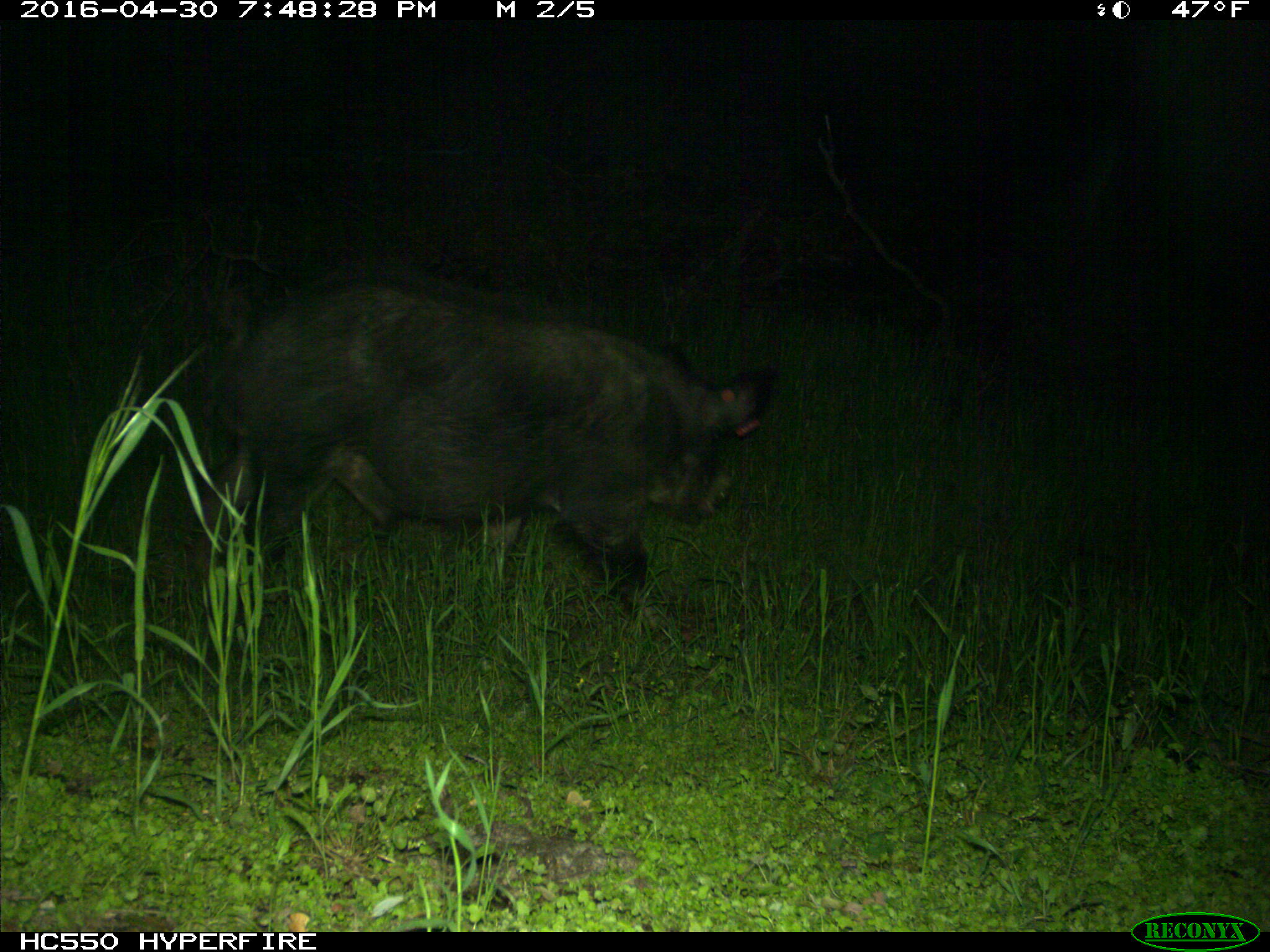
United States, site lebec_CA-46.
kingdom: Animalia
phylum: Chordata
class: Mammalia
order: Artiodactyla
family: Suidae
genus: Sus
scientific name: Sus scrofa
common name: wild boar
Sus scrofa (wild boar).